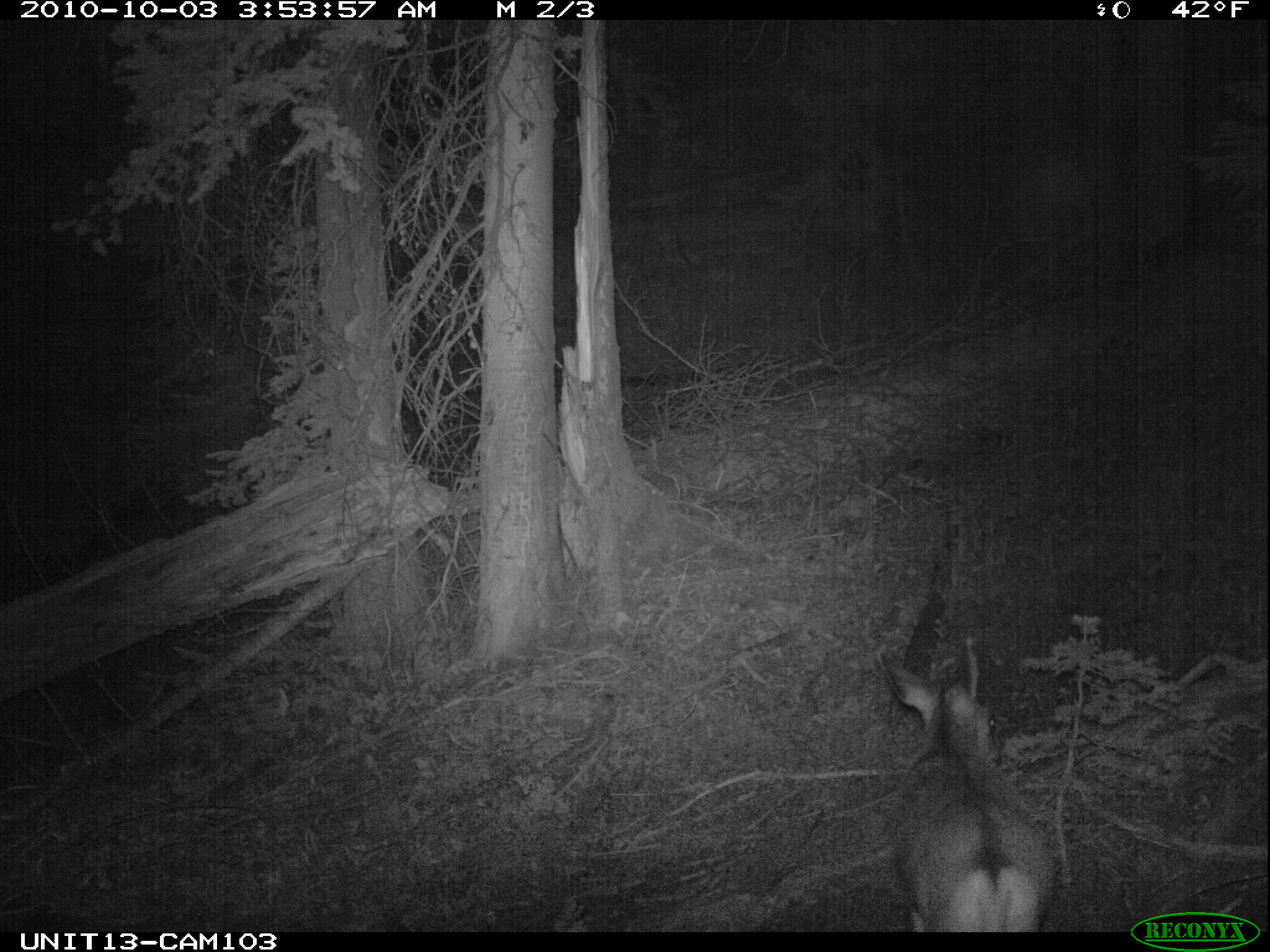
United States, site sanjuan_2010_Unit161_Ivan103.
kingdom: Animalia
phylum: Chordata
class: Mammalia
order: Artiodactyla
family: Cervidae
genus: Odocoileus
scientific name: Odocoileus hemionus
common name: mule deer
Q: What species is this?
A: Odocoileus hemionus (mule deer).